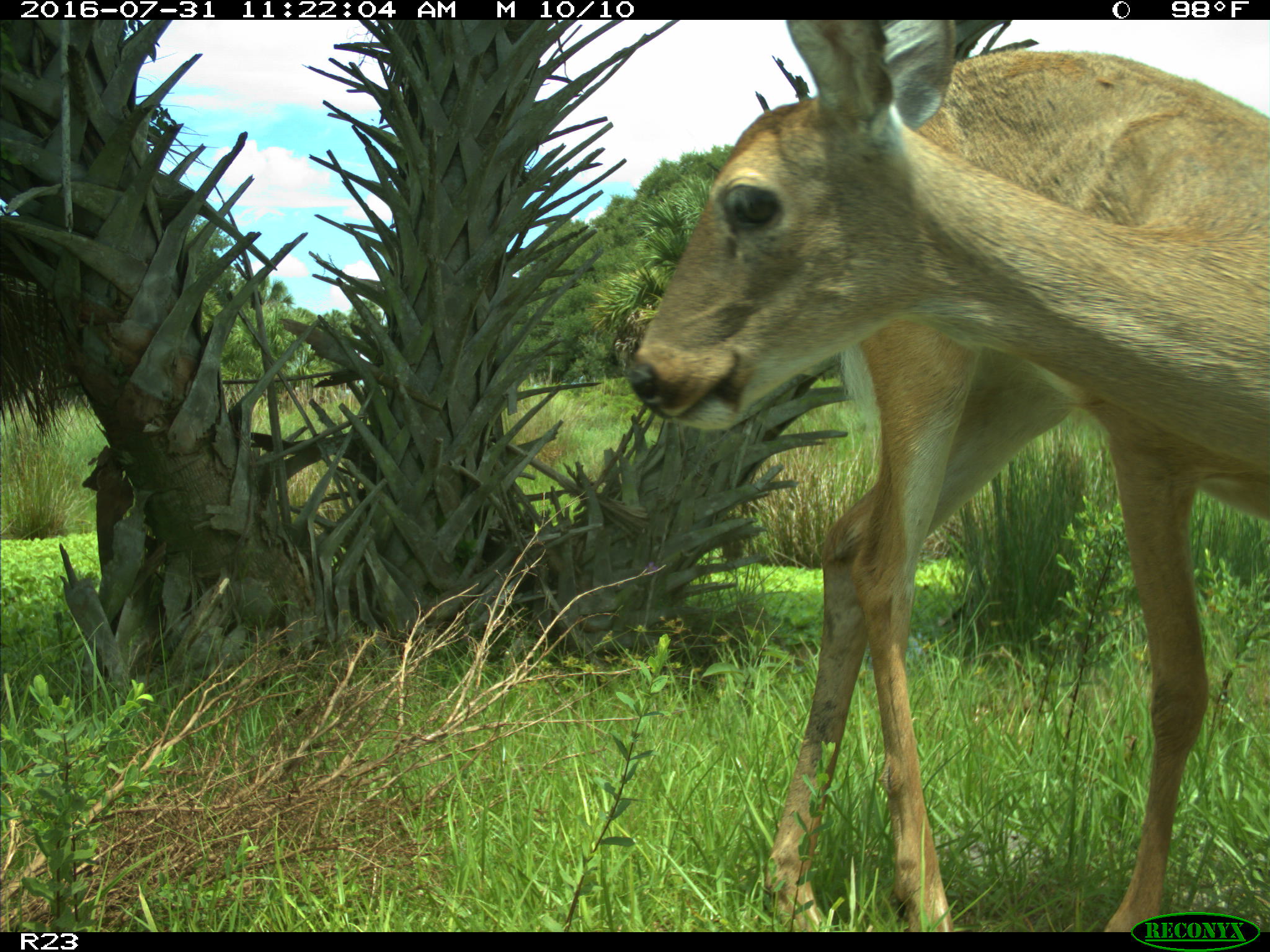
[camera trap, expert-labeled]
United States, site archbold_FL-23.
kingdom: Animalia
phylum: Chordata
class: Mammalia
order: Artiodactyla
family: Cervidae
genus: Odocoileus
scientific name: Odocoileus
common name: deer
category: unidentified deer